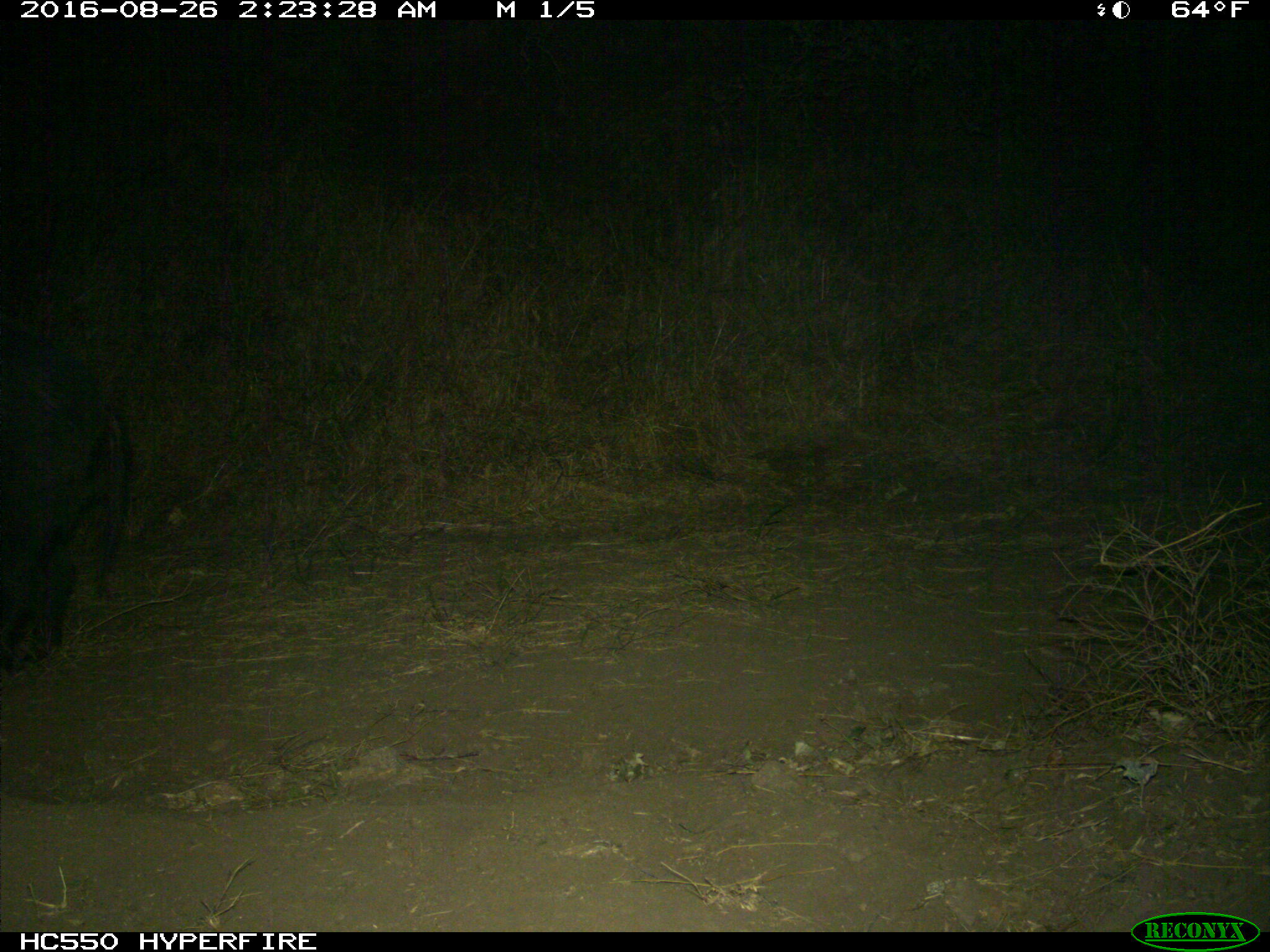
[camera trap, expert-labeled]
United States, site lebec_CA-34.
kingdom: Animalia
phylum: Chordata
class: Mammalia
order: Artiodactyla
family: Suidae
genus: Sus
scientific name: Sus scrofa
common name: wild boar